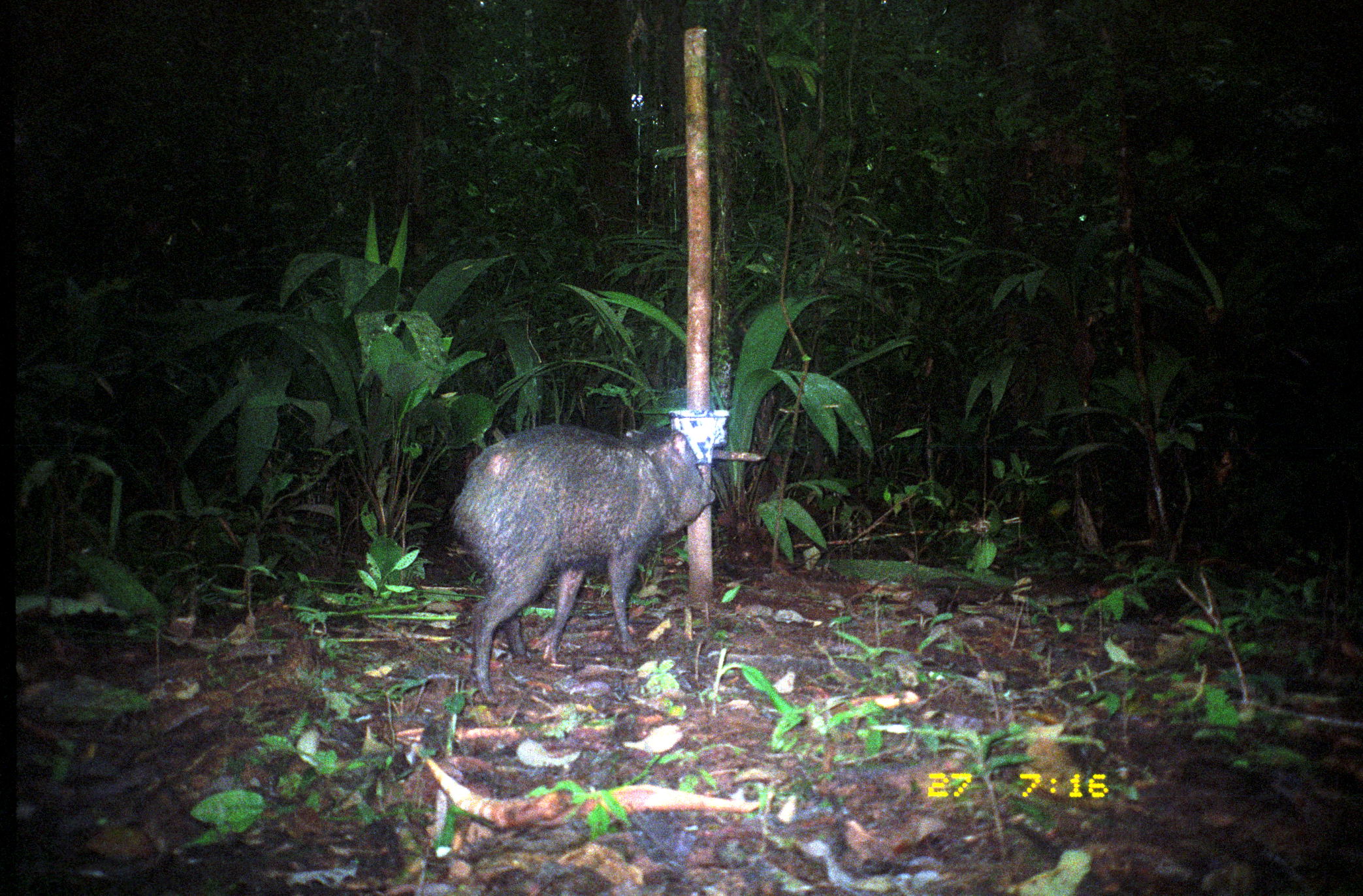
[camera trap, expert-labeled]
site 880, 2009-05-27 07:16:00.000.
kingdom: Animalia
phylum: Chordata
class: Mammalia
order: Artiodactyla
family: Tayassuidae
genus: Pecari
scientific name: Pecari tajacu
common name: collared peccary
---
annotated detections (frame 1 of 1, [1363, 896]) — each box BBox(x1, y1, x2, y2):
pecari tajacu: BBox(446, 423, 715, 704)